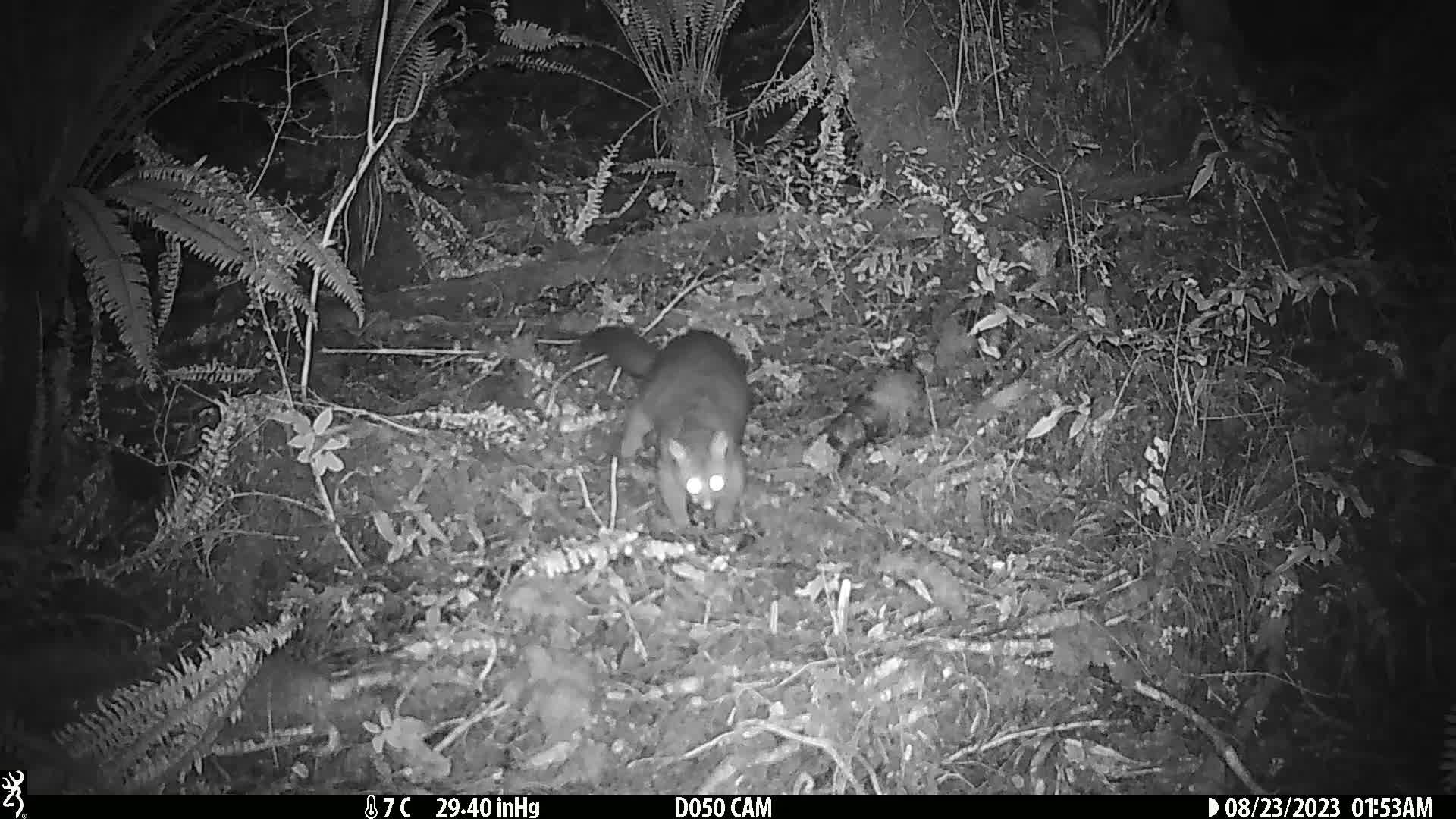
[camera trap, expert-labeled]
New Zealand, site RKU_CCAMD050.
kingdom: Animalia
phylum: Chordata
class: Mammalia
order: Diprotodontia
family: Phalangeridae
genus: Trichosurus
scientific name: Trichosurus vulpecula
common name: common brushtail possum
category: possum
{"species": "possum (common brushtail possum) (Trichosurus vulpecula)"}